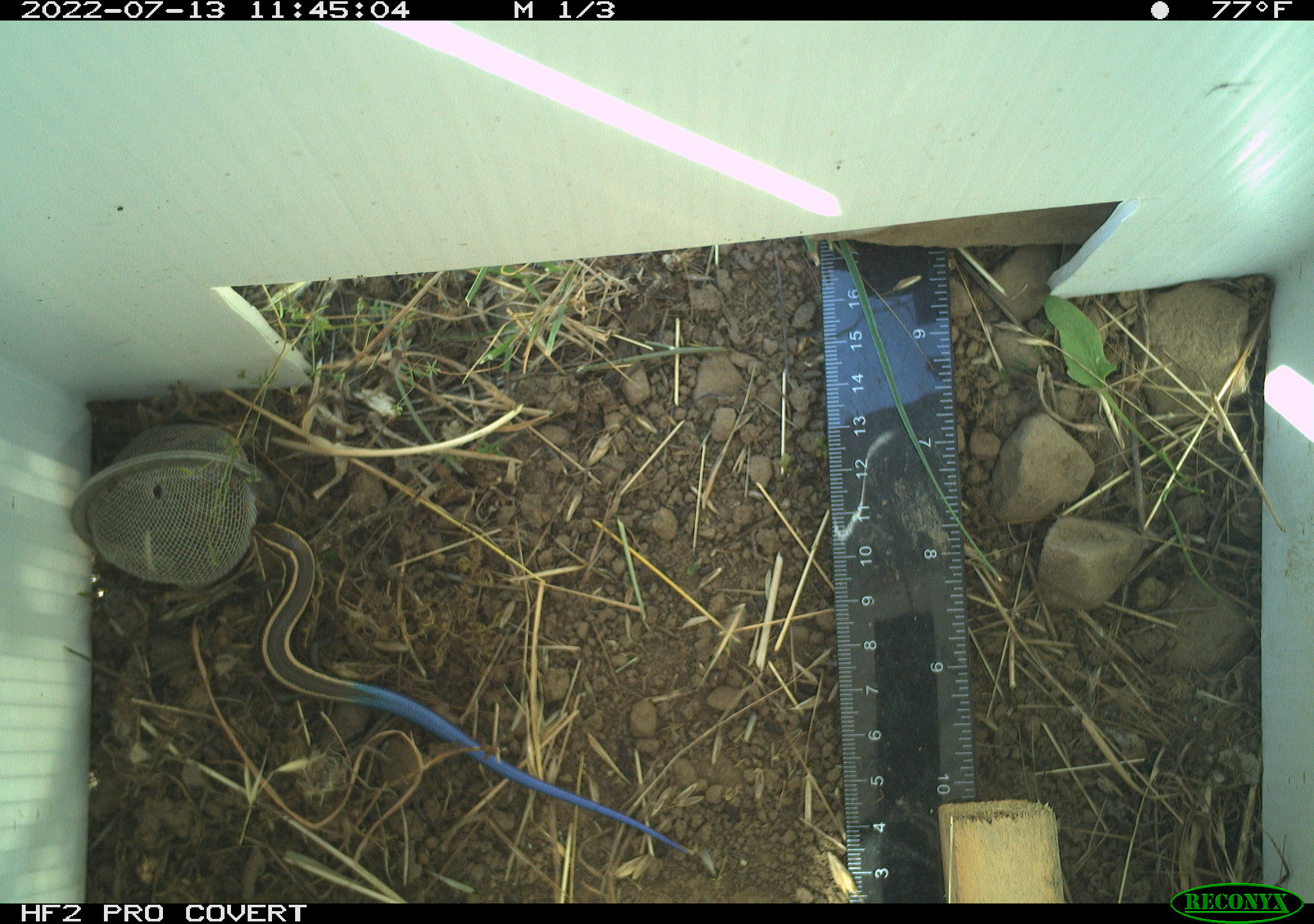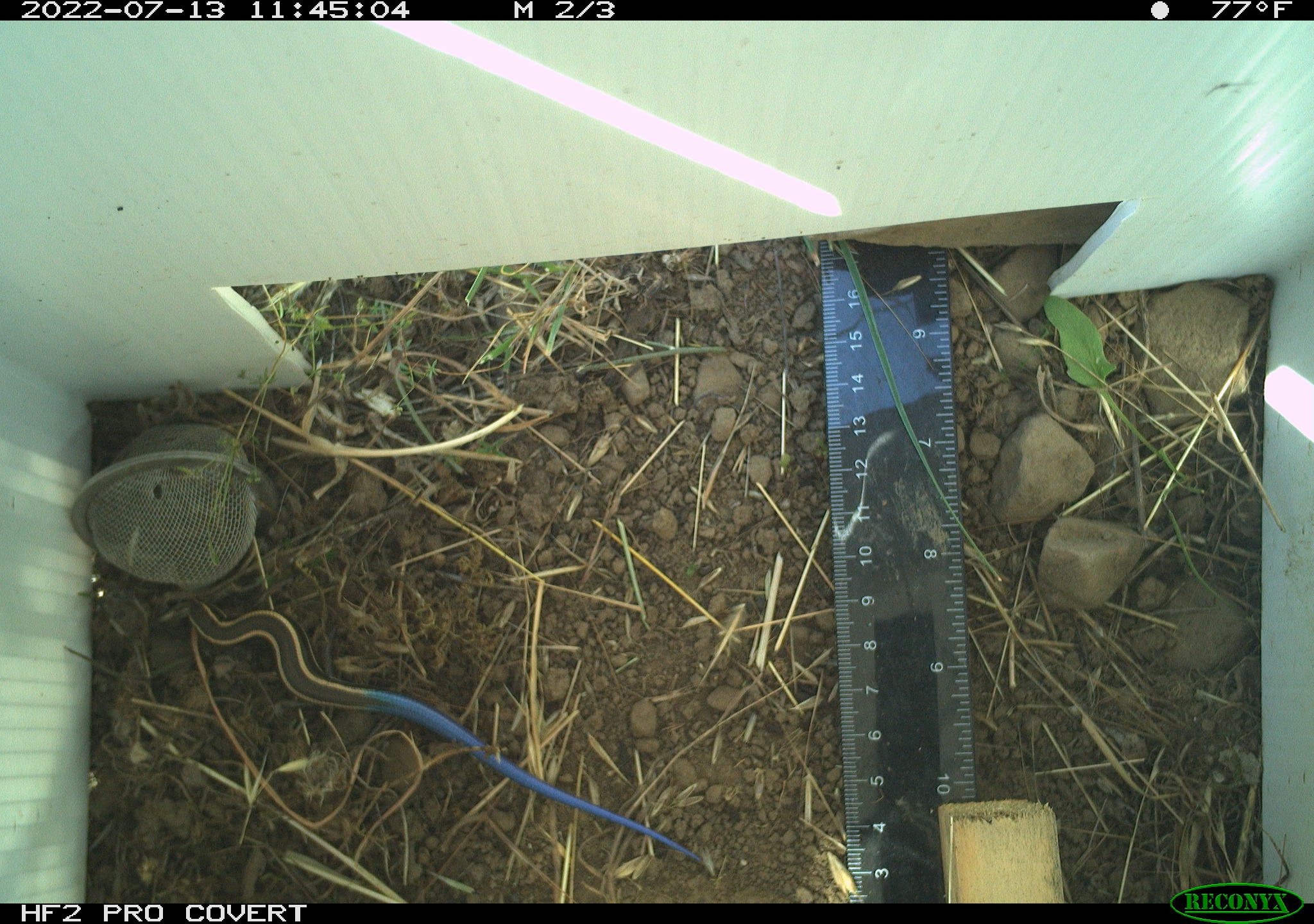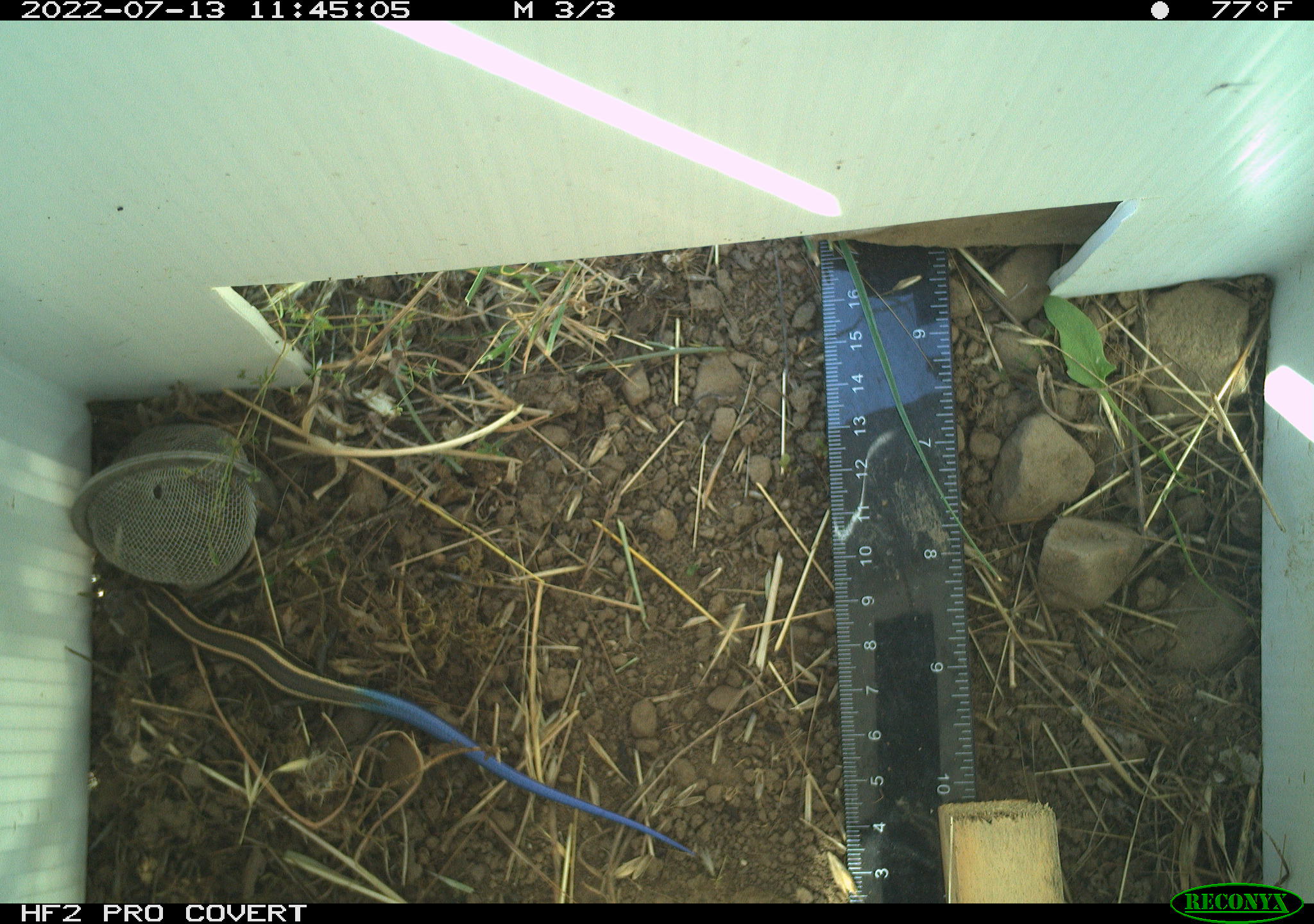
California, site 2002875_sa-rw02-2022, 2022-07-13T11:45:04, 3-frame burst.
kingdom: Animalia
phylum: Chordata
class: Reptilia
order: Squamata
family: Scincidae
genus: Plestiodon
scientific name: Plestiodon skiltonianus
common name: western skink